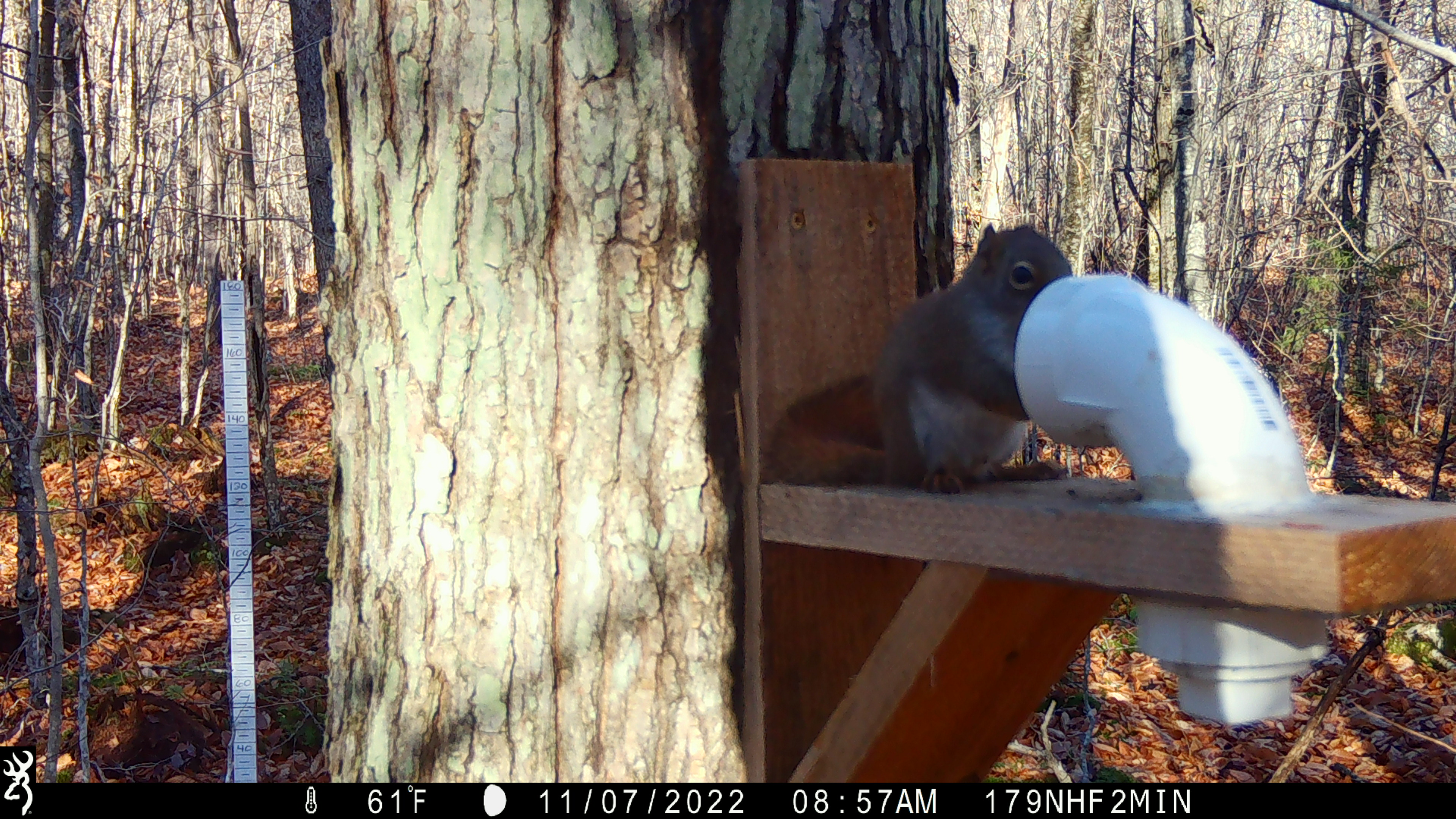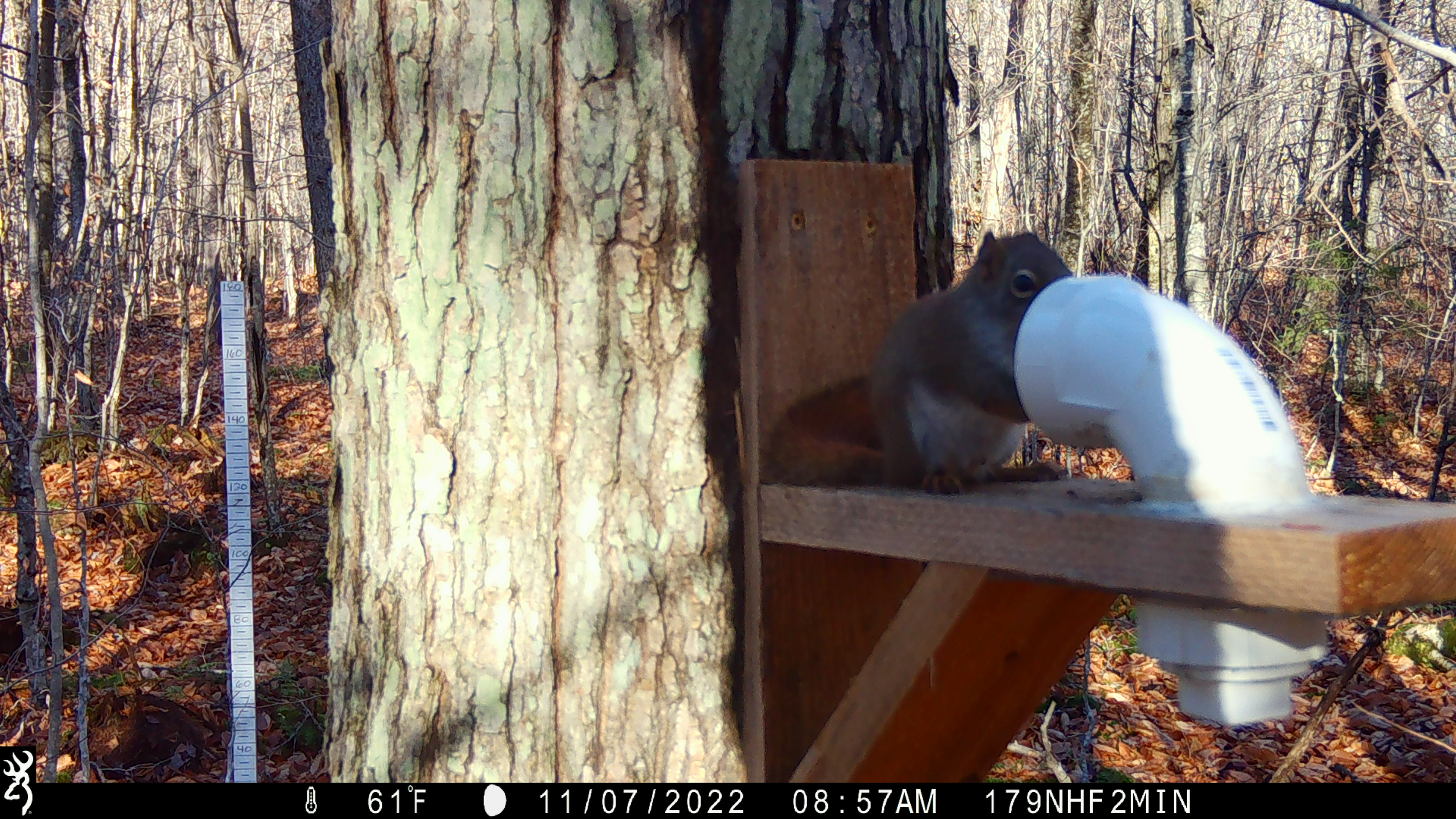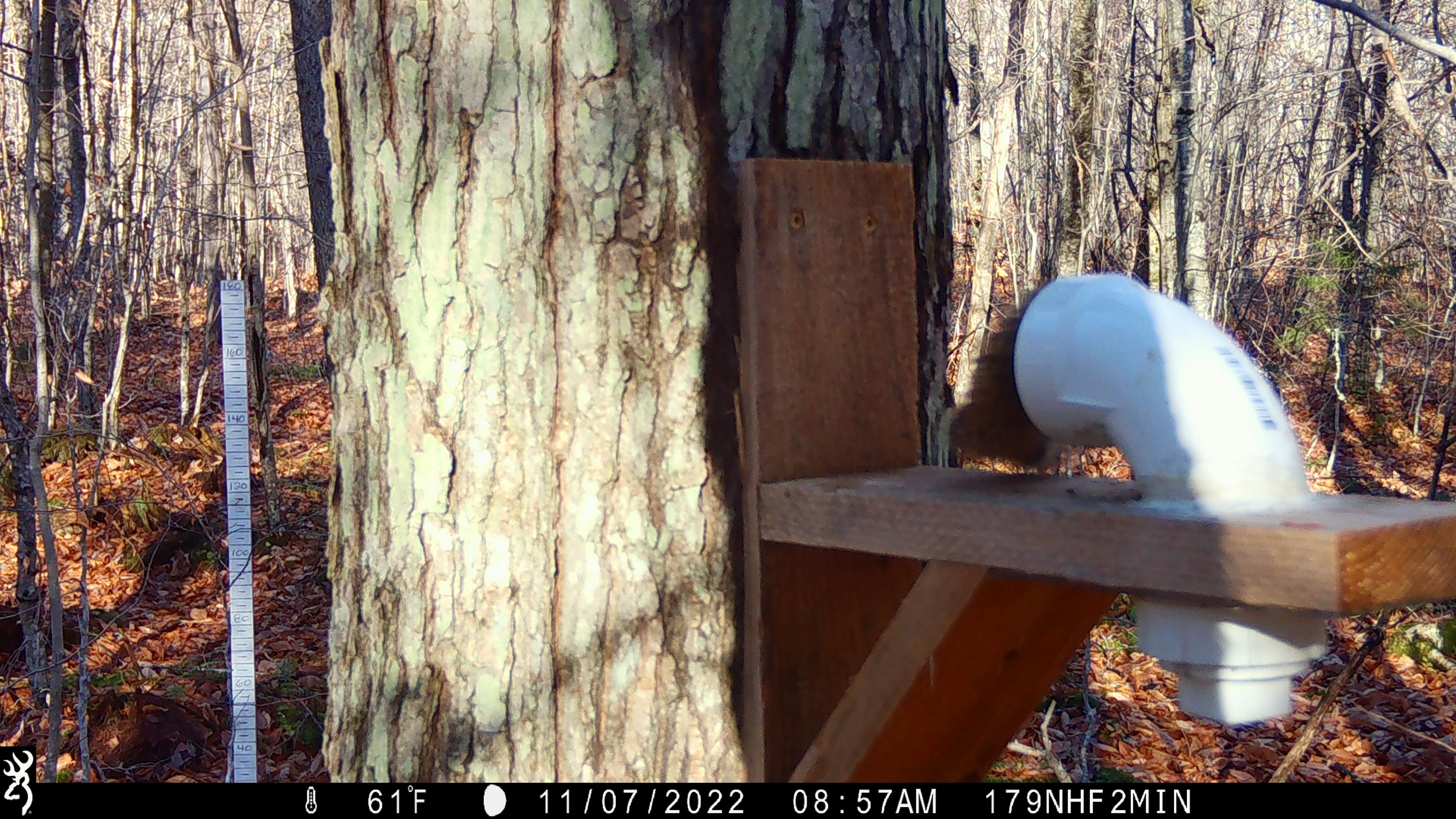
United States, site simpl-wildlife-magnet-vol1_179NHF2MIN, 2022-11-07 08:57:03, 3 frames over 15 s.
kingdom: Animalia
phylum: Chordata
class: Mammalia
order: Rodentia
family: Sciuridae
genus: Tamiasciurus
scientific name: Tamiasciurus hudsonicus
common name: red squirrel